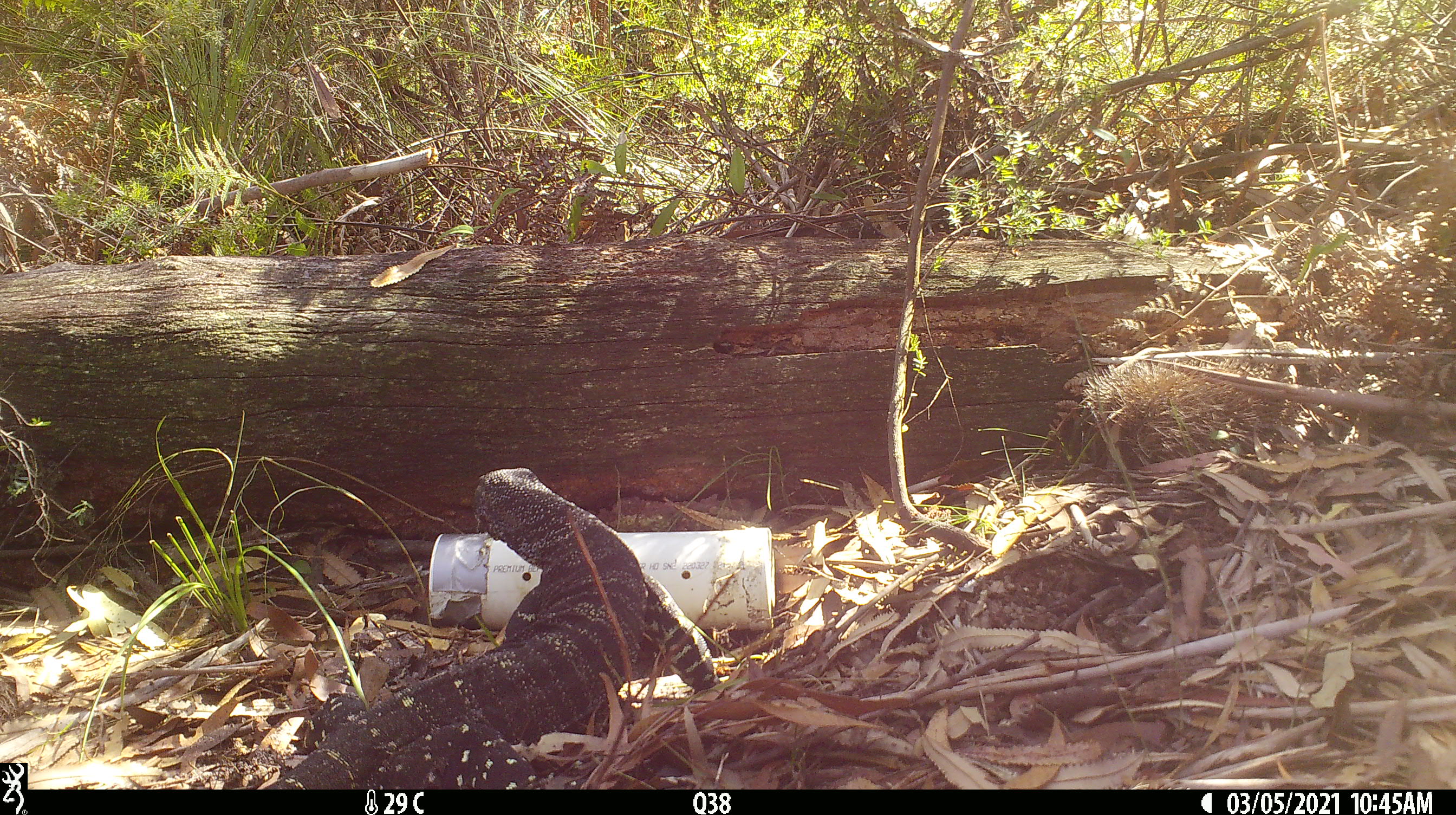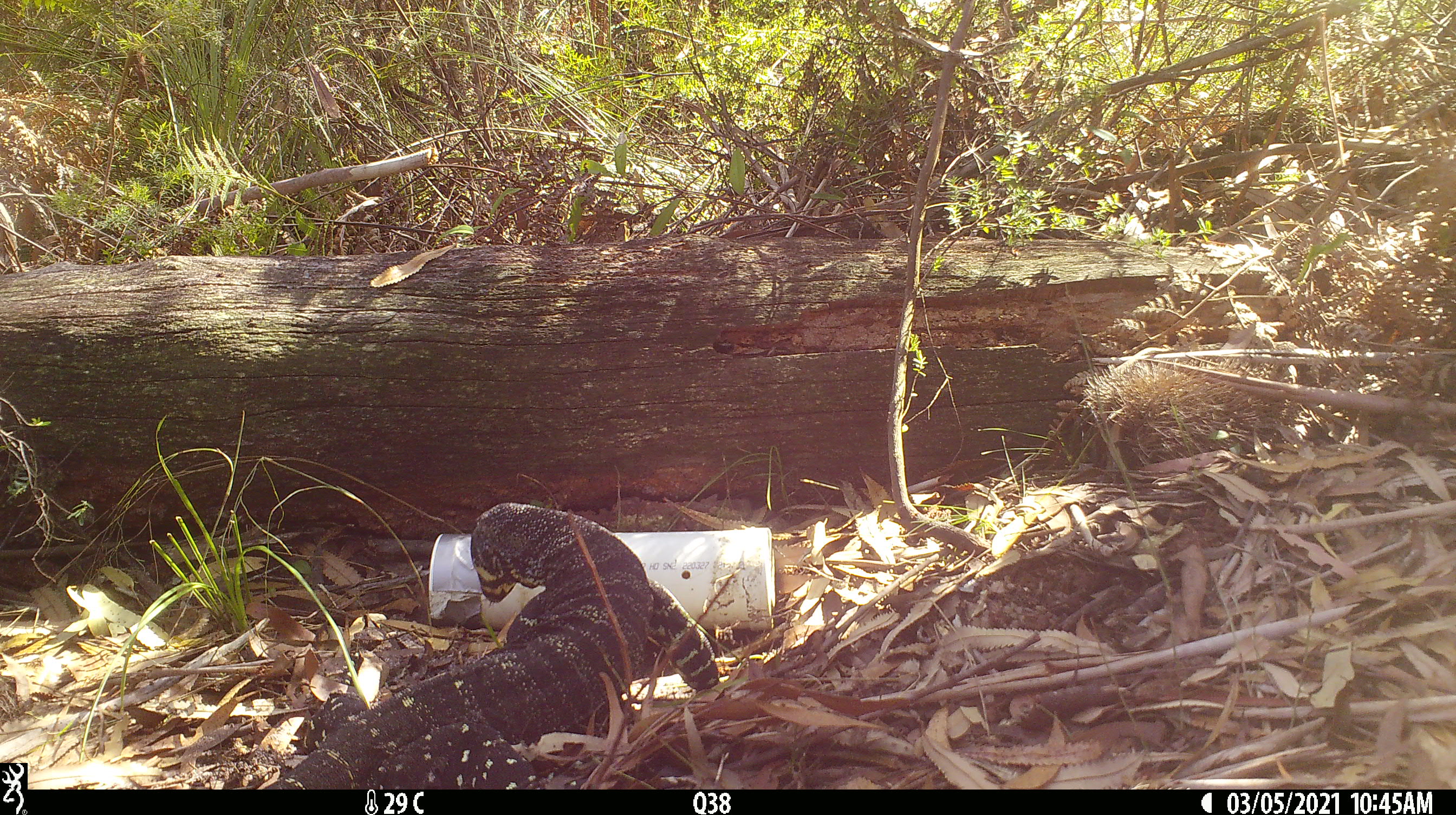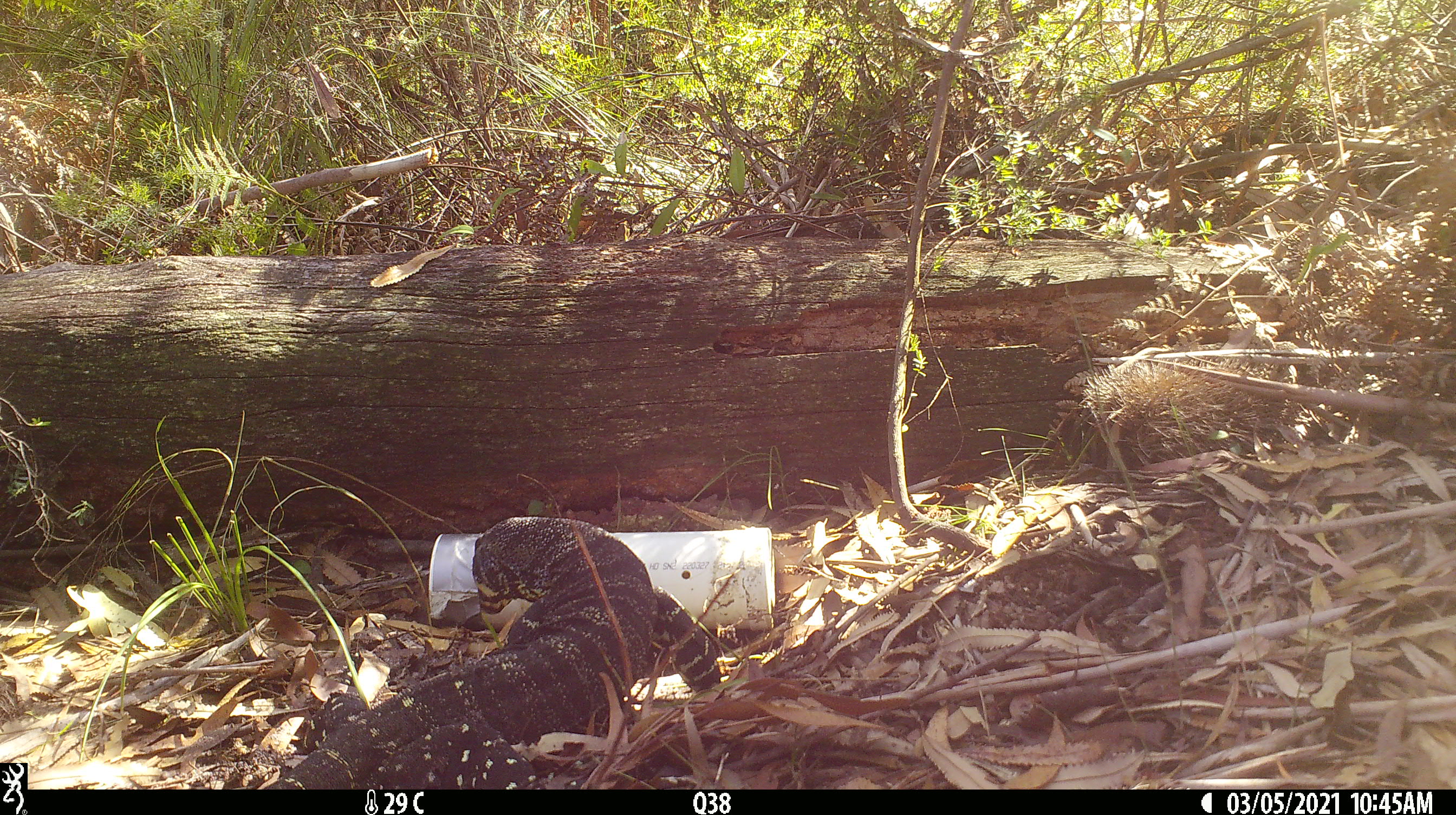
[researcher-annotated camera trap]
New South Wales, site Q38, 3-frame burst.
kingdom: Animalia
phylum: Chordata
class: Reptilia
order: Squamata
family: Varanidae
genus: Varanus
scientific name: Varanus varius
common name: lace monitor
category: goanna